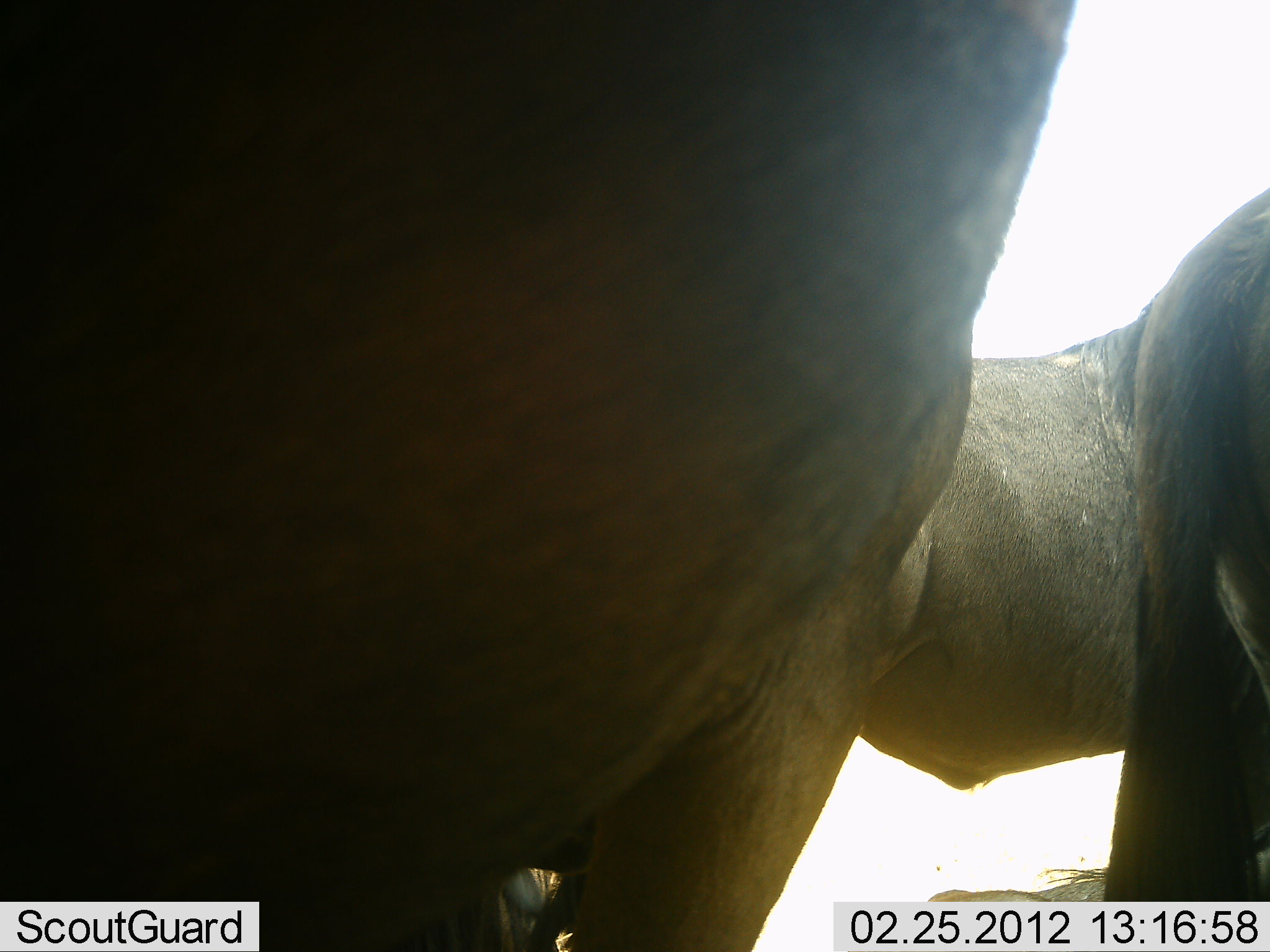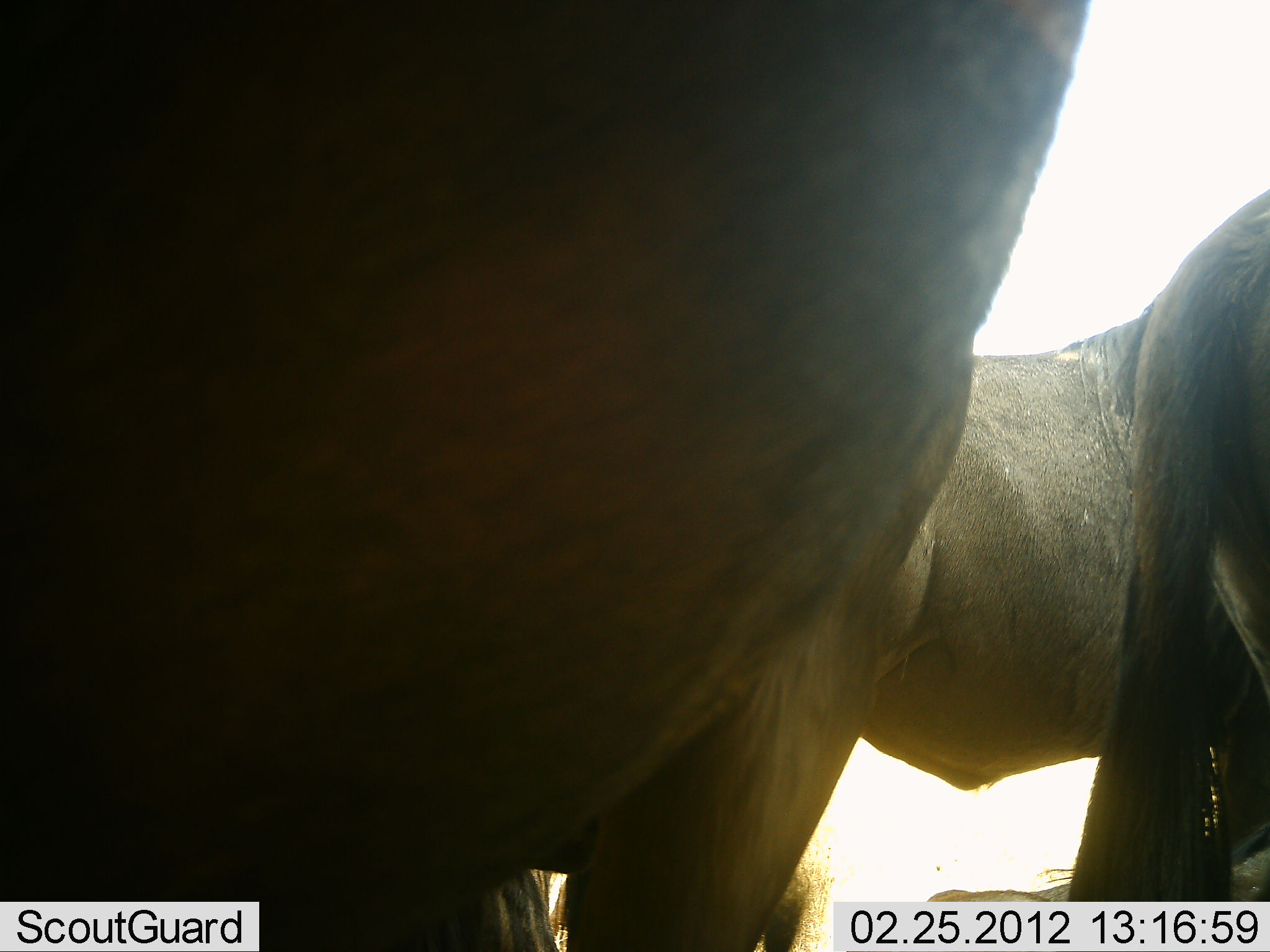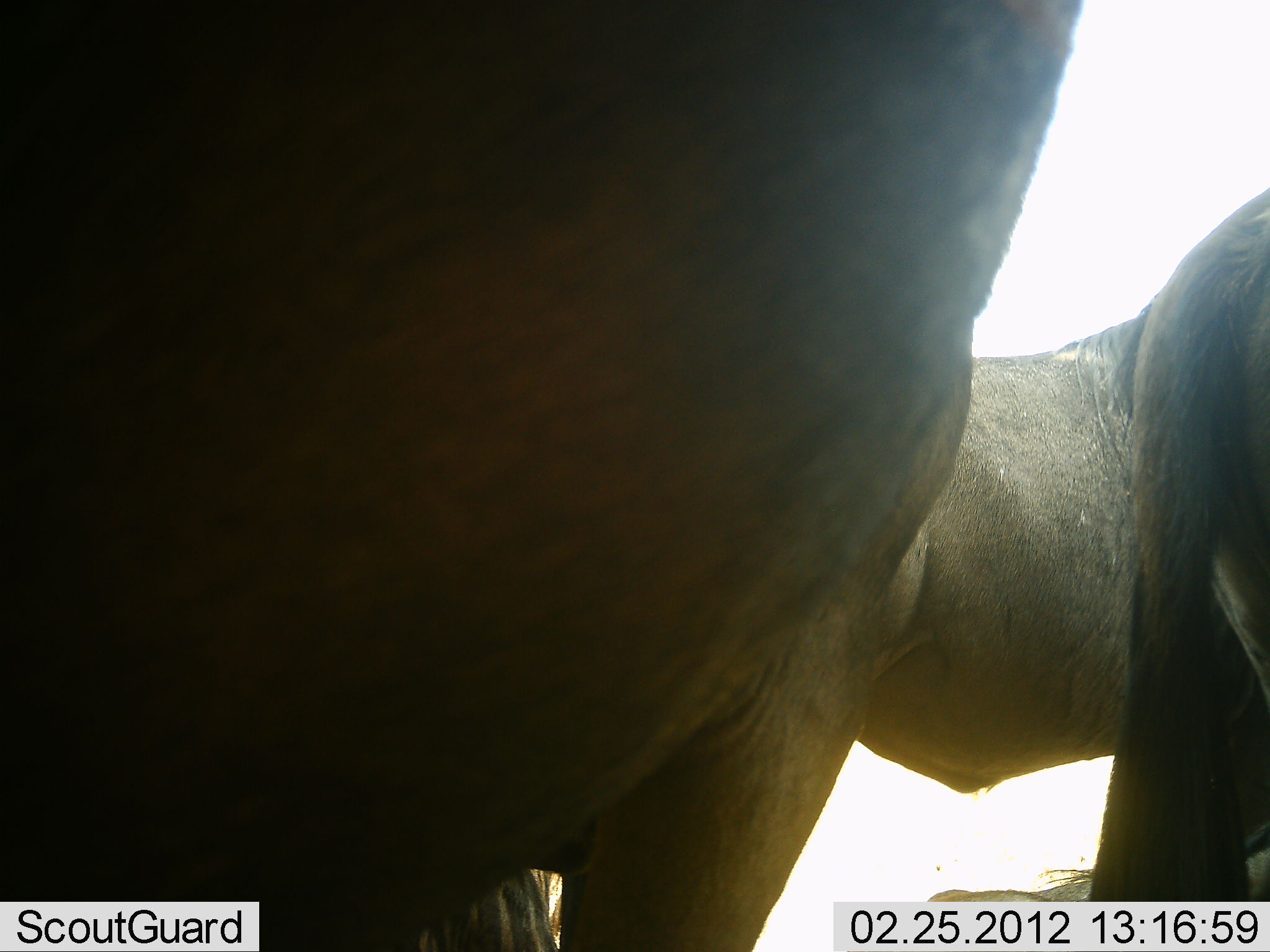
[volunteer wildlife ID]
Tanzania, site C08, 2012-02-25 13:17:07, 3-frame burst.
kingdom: Animalia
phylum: Chordata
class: Mammalia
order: Artiodactyla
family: Bovidae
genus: Connochaetes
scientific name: Connochaetes taurinus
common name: blue wildebeest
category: wildebeest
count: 3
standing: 95%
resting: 10%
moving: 0%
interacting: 5%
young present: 0%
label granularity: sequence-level